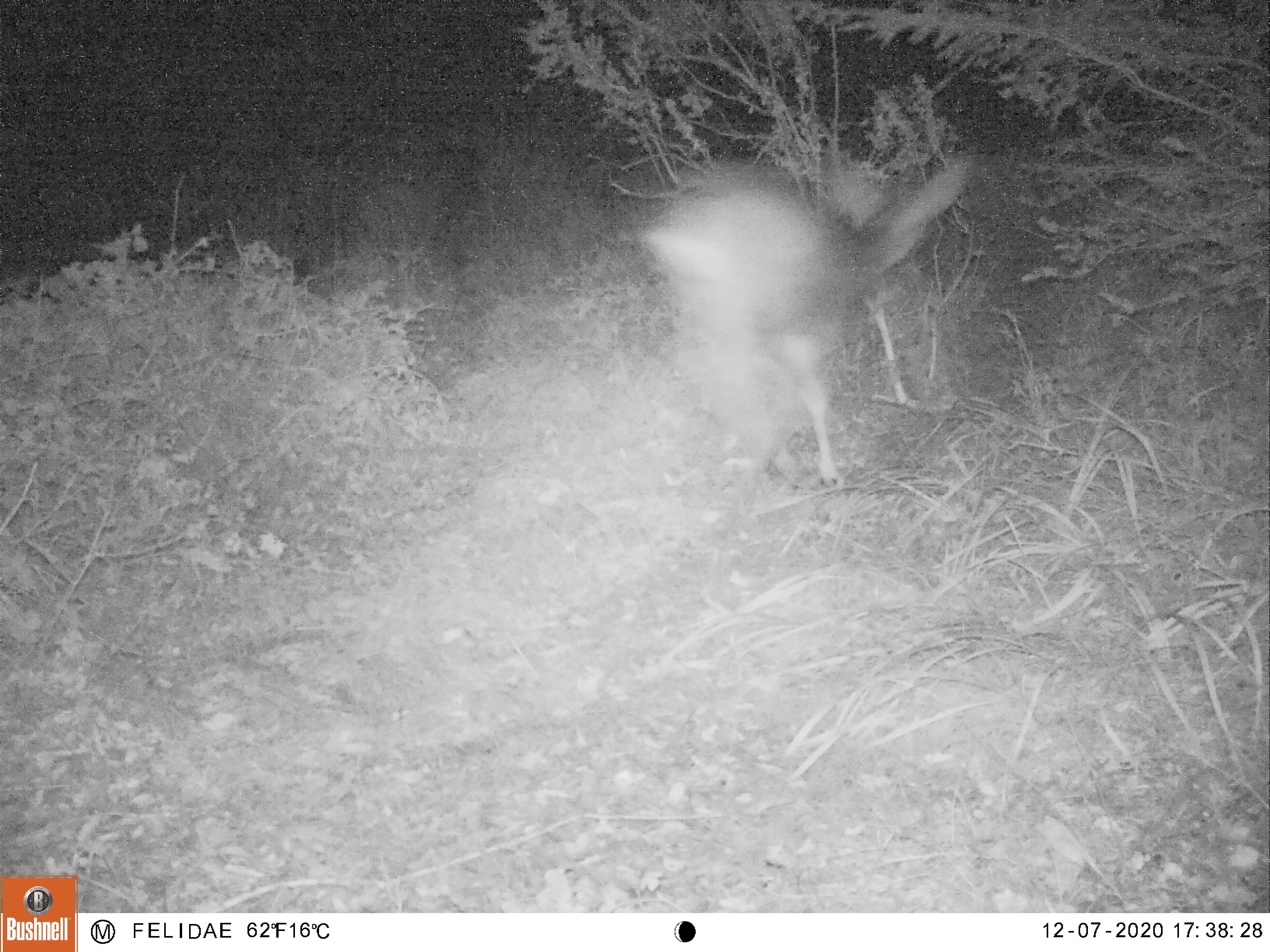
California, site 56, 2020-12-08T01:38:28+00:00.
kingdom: Animalia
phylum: Chordata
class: Mammalia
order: Artiodactyla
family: Cervidae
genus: Odocoileus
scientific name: Odocoileus hemionus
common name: mule deer